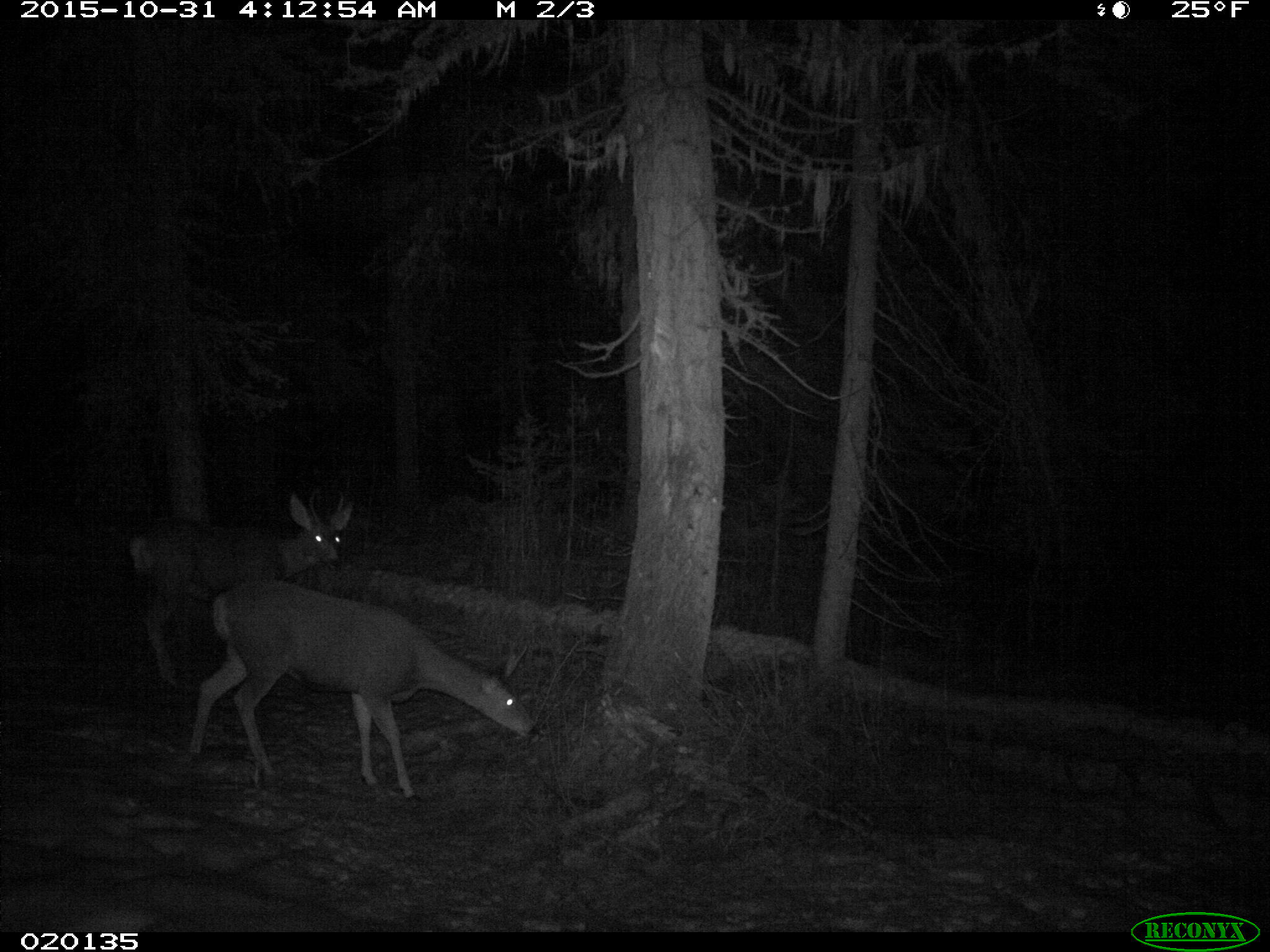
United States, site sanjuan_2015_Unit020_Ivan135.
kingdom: Animalia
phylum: Chordata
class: Mammalia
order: Artiodactyla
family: Cervidae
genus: Odocoileus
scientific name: Odocoileus hemionus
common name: mule deer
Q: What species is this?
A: Odocoileus hemionus (mule deer).